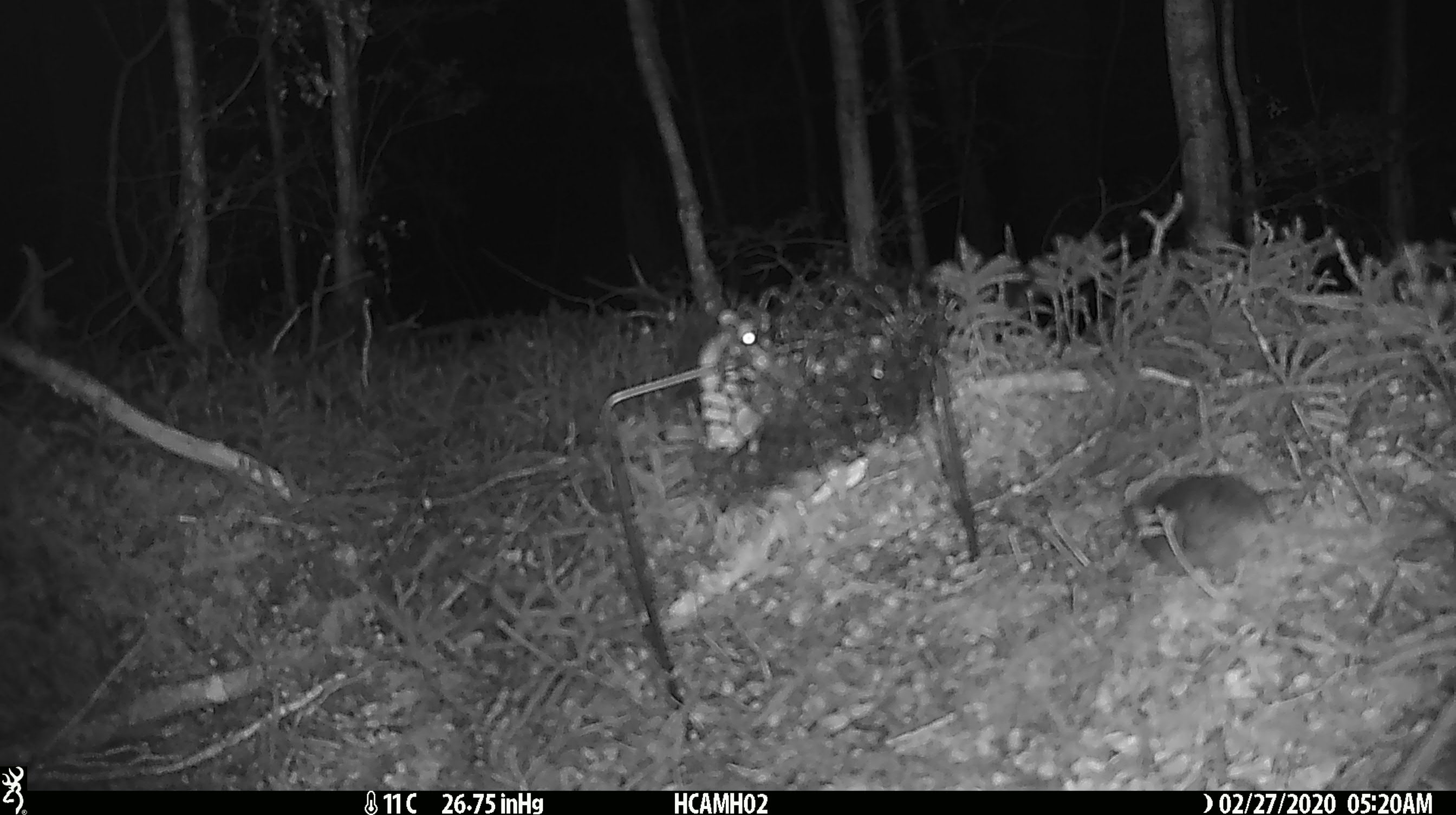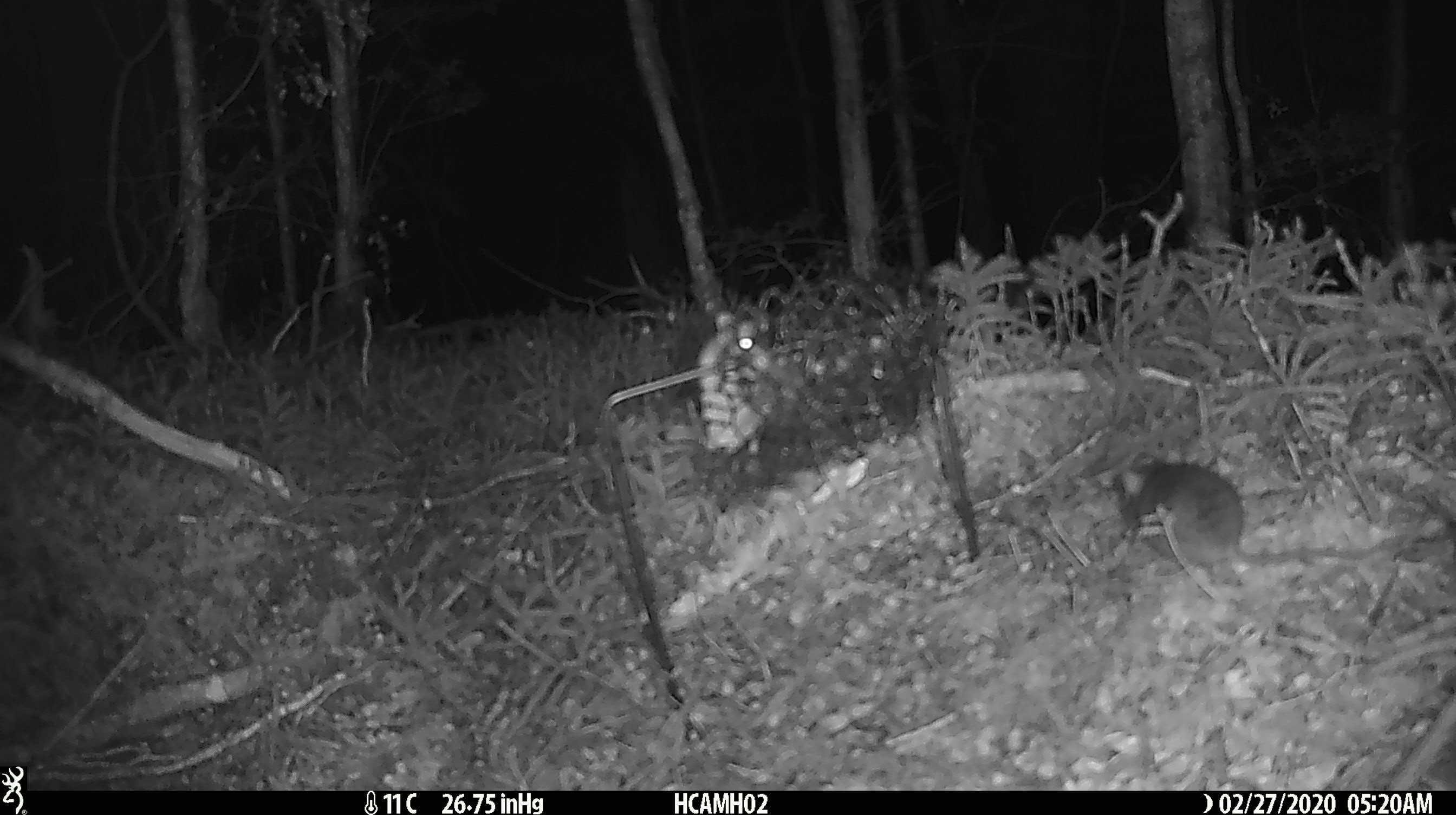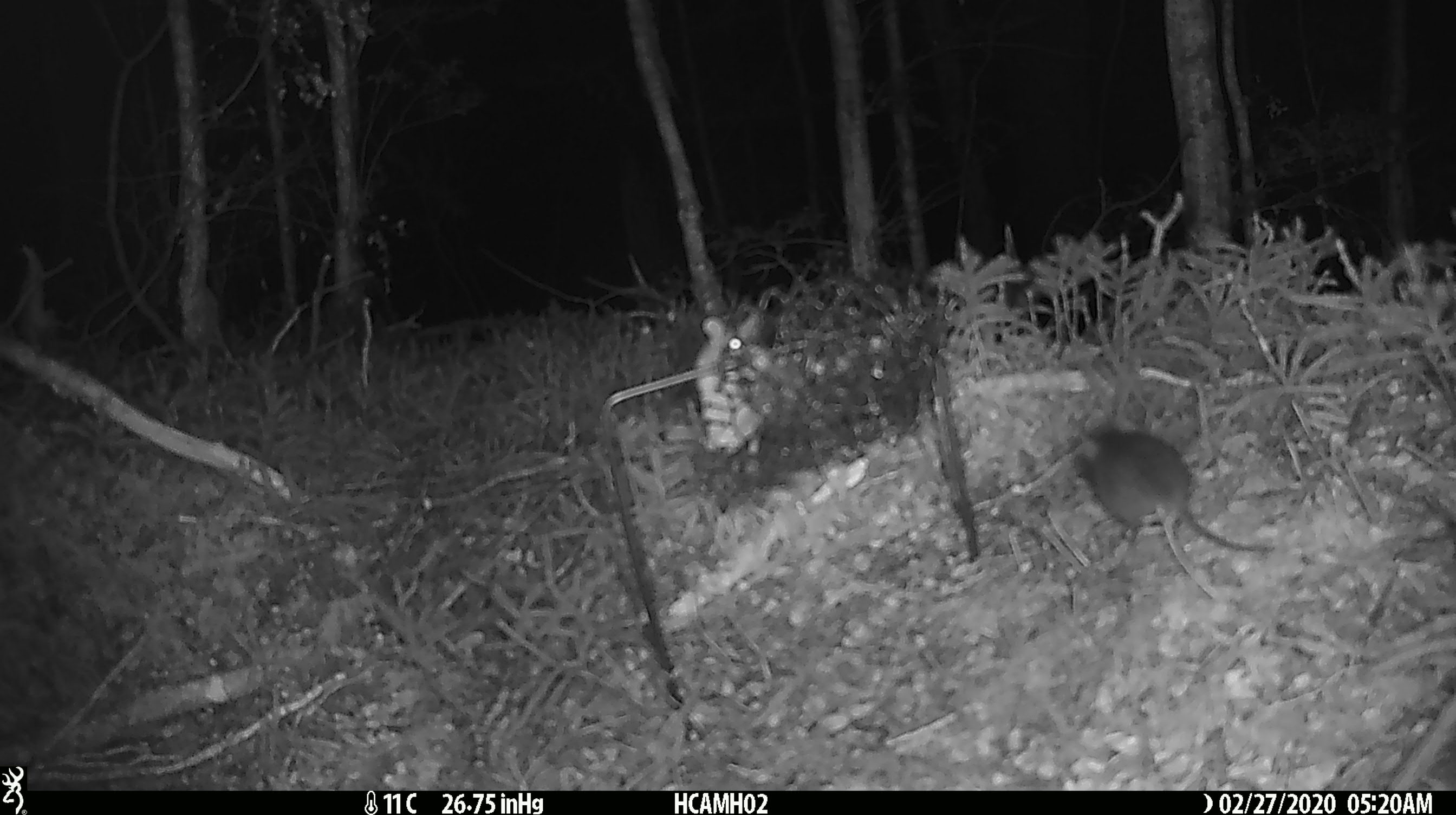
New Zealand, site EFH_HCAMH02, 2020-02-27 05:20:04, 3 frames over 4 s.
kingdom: Animalia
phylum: Chordata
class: Mammalia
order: Rodentia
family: Muridae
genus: Mus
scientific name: Mus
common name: mouse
Mouse (Mus).